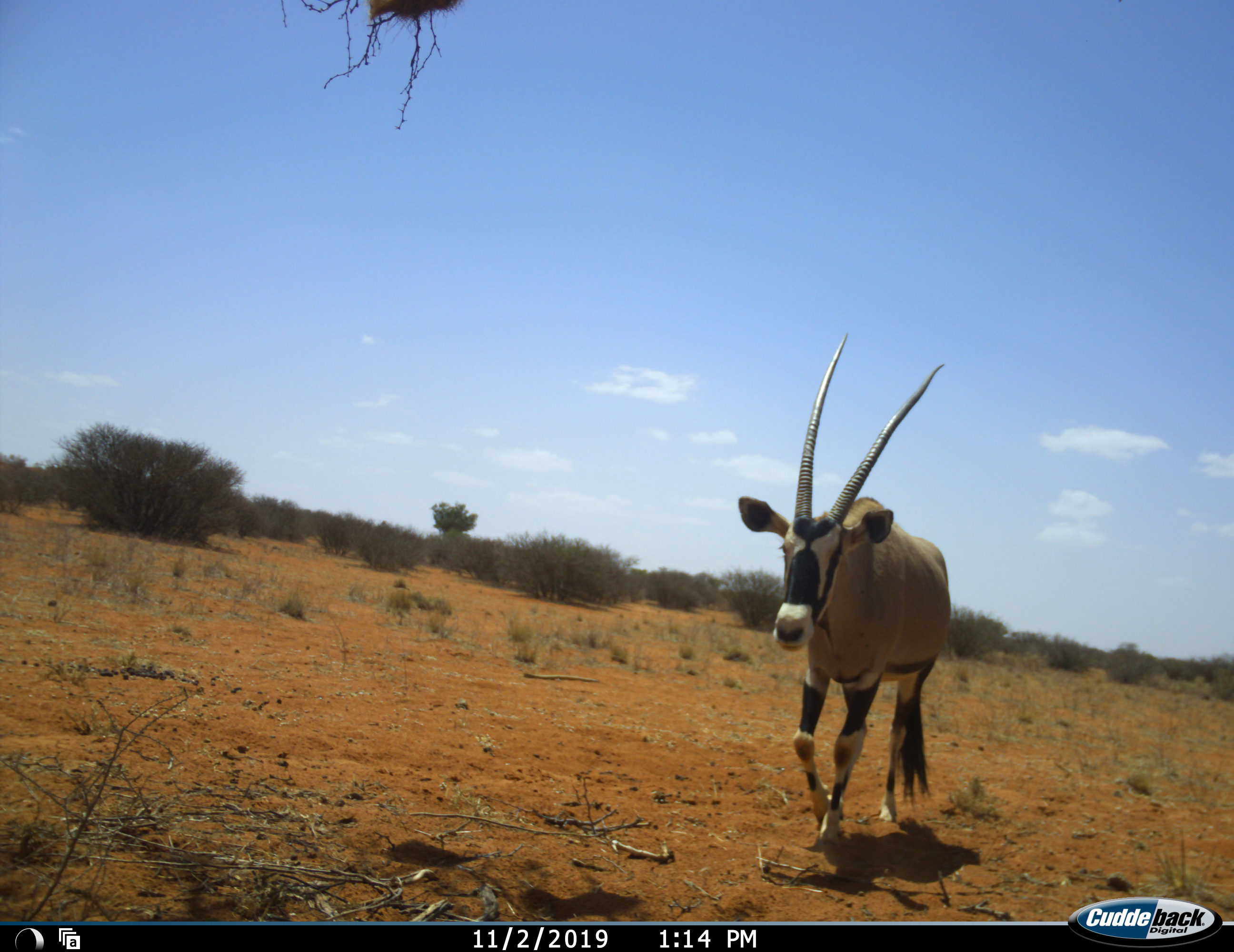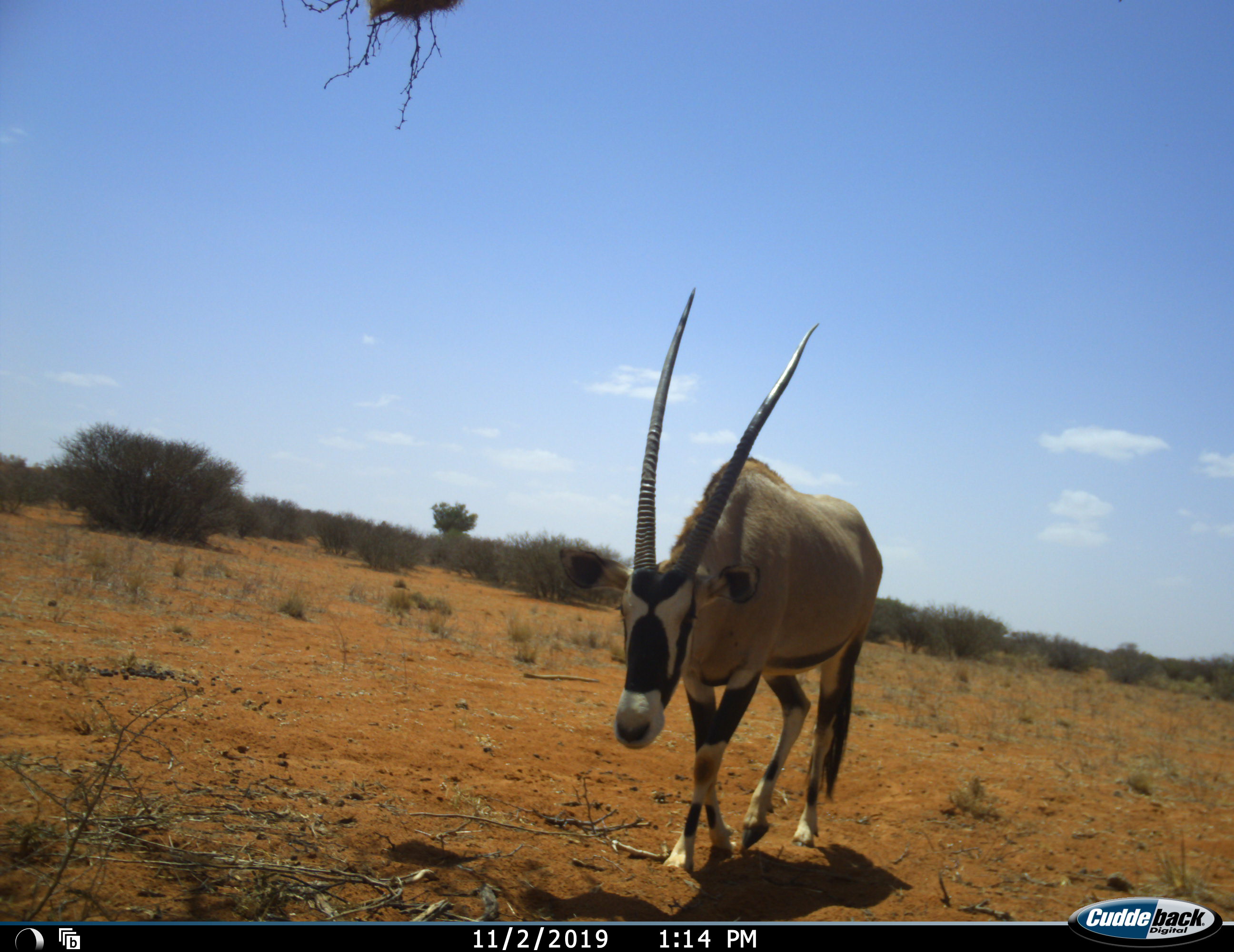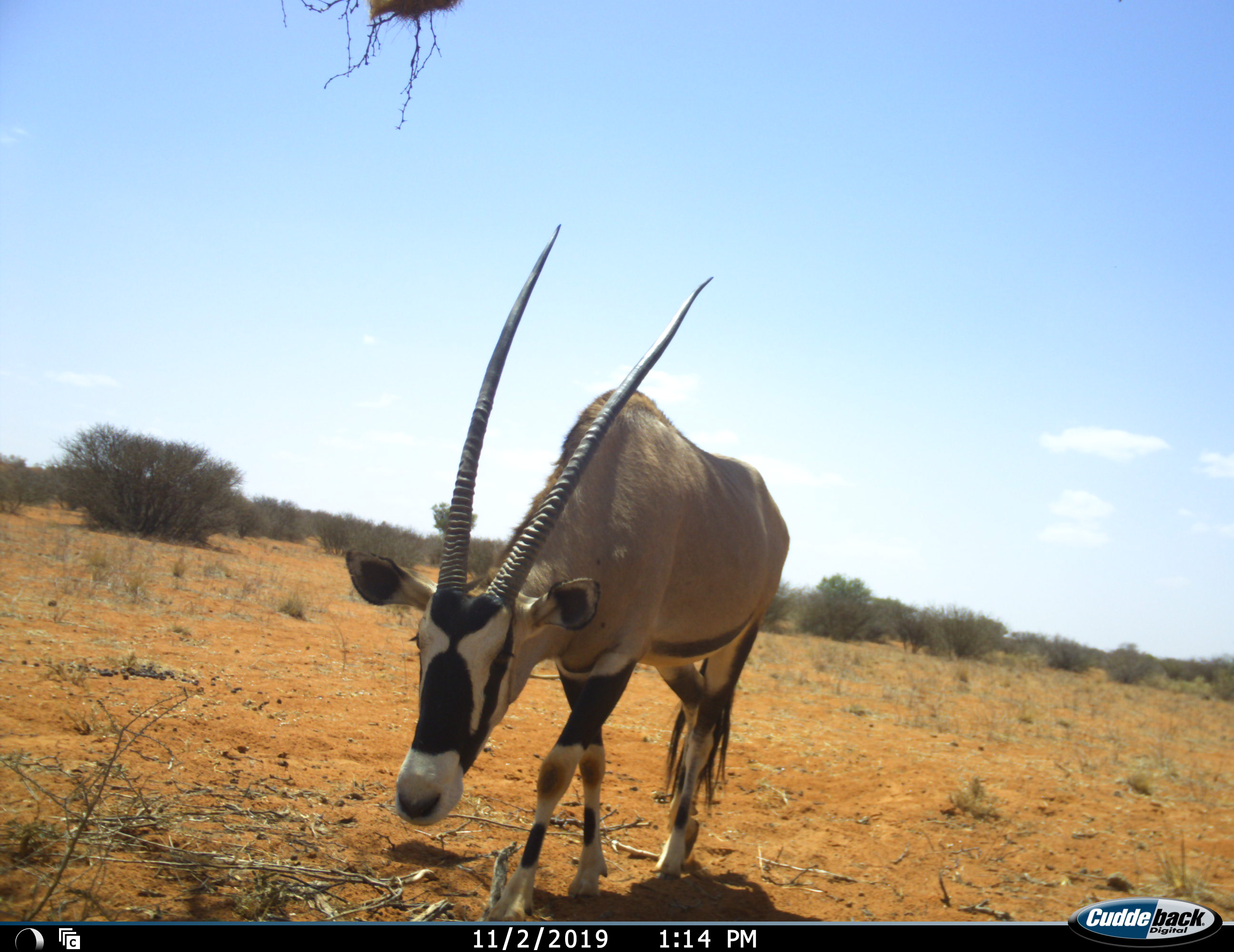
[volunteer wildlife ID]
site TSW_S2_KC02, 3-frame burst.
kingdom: Animalia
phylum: Chordata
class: Mammalia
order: Artiodactyla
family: Bovidae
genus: Oryx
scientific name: Oryx gazella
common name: gemsbok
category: oryx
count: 1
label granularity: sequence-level